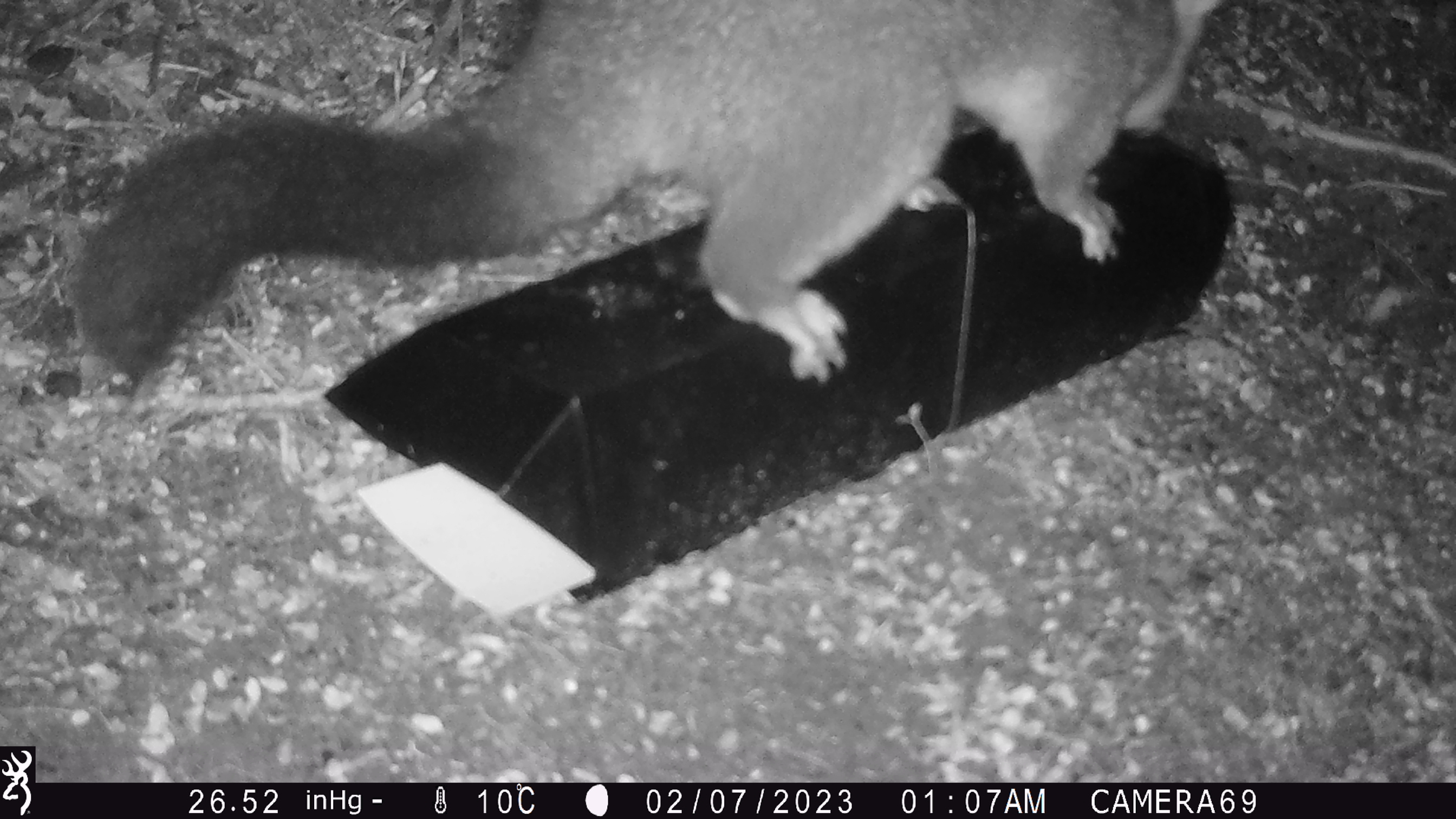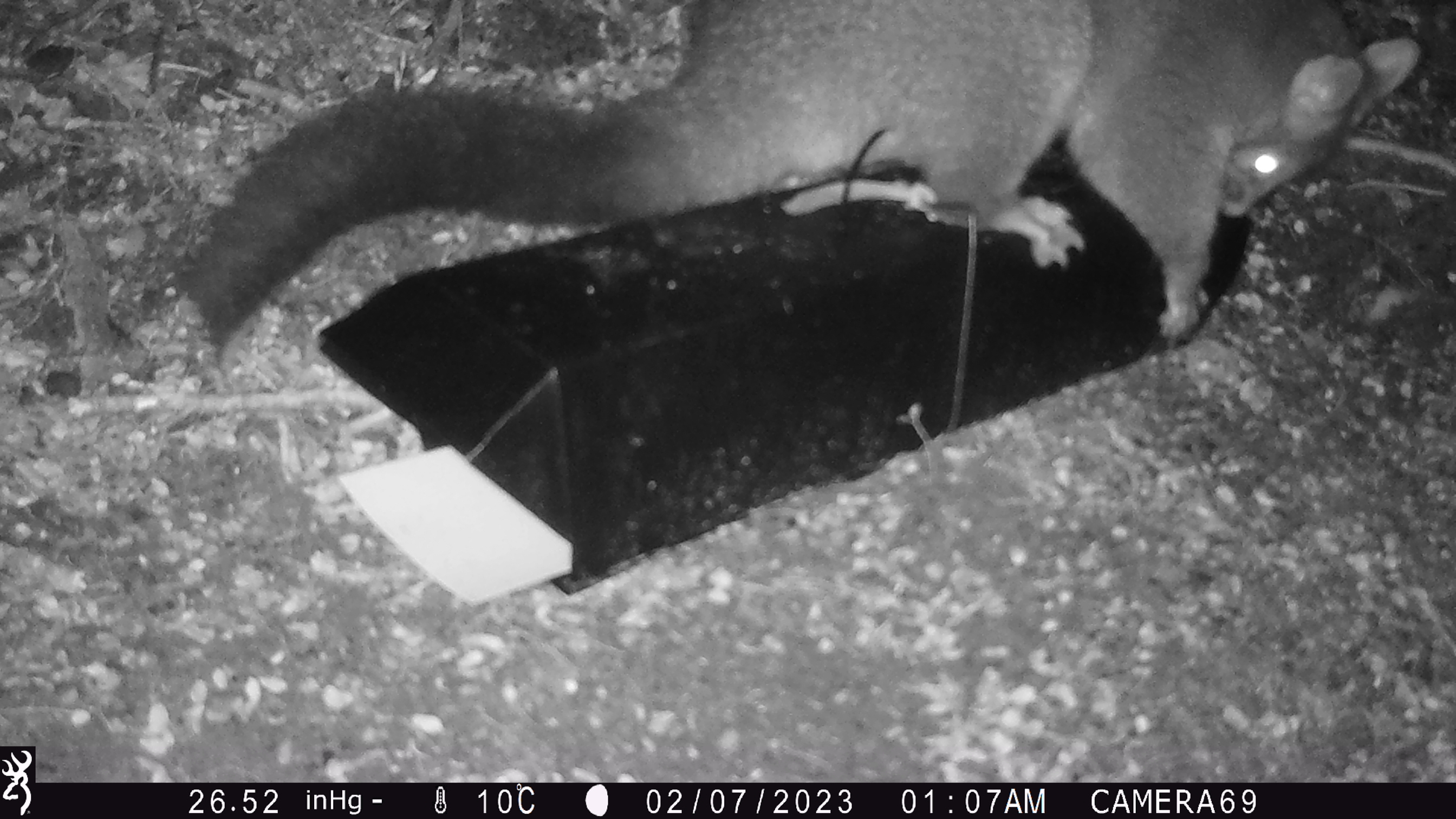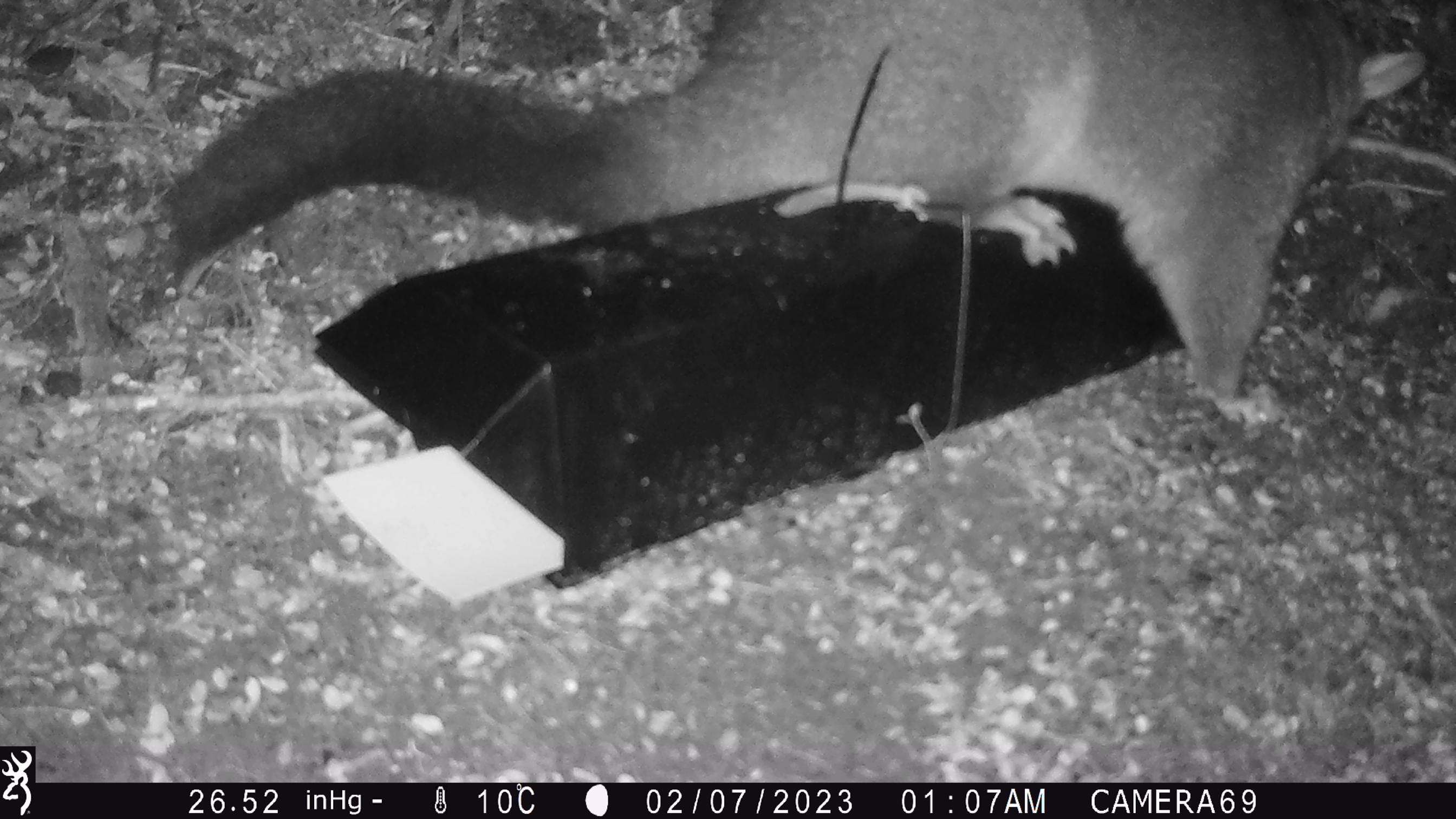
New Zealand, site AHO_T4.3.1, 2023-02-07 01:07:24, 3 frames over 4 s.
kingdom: Animalia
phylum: Chordata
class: Mammalia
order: Carnivora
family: Mustelidae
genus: Mustela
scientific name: Mustela erminea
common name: stoat